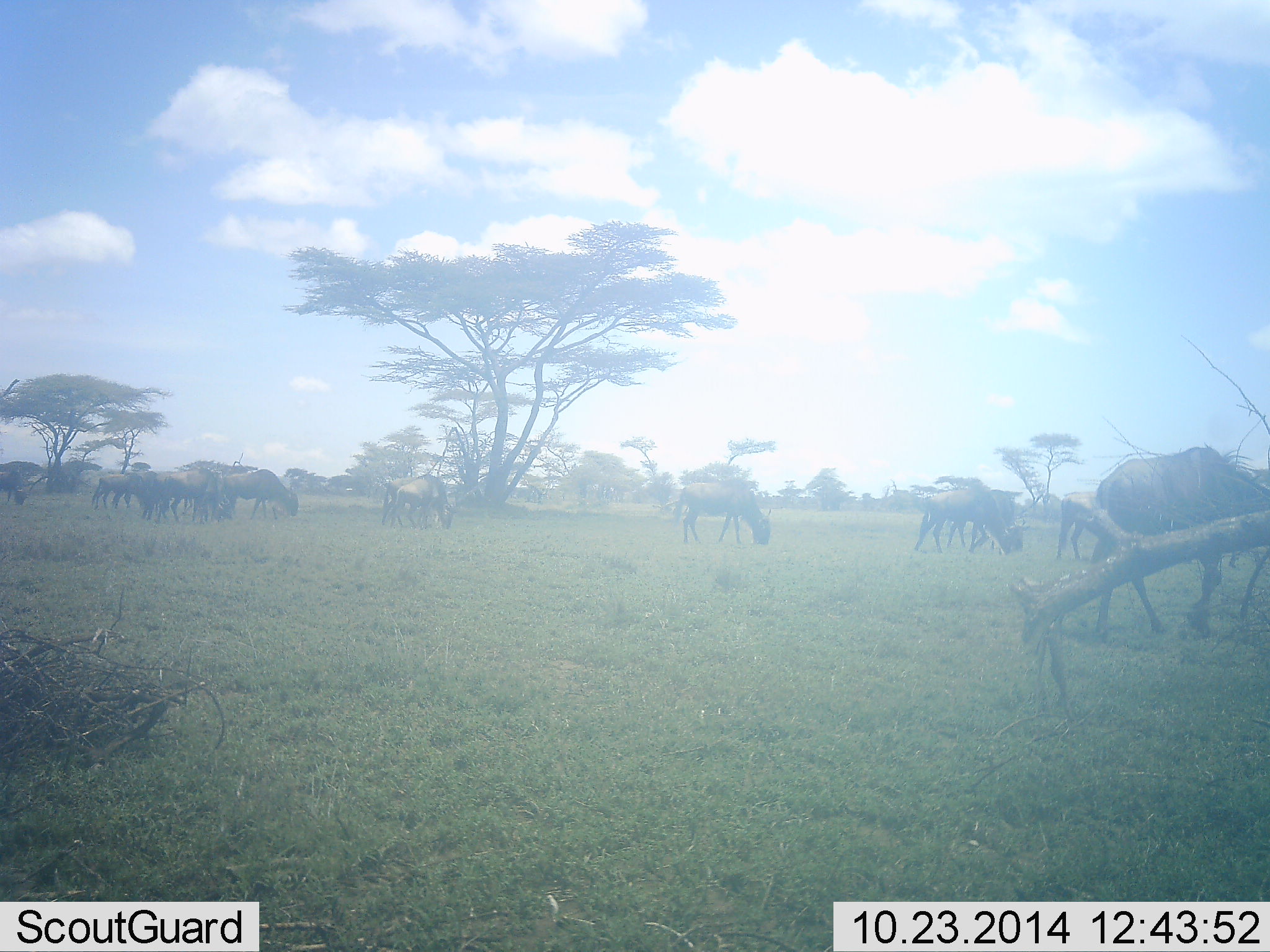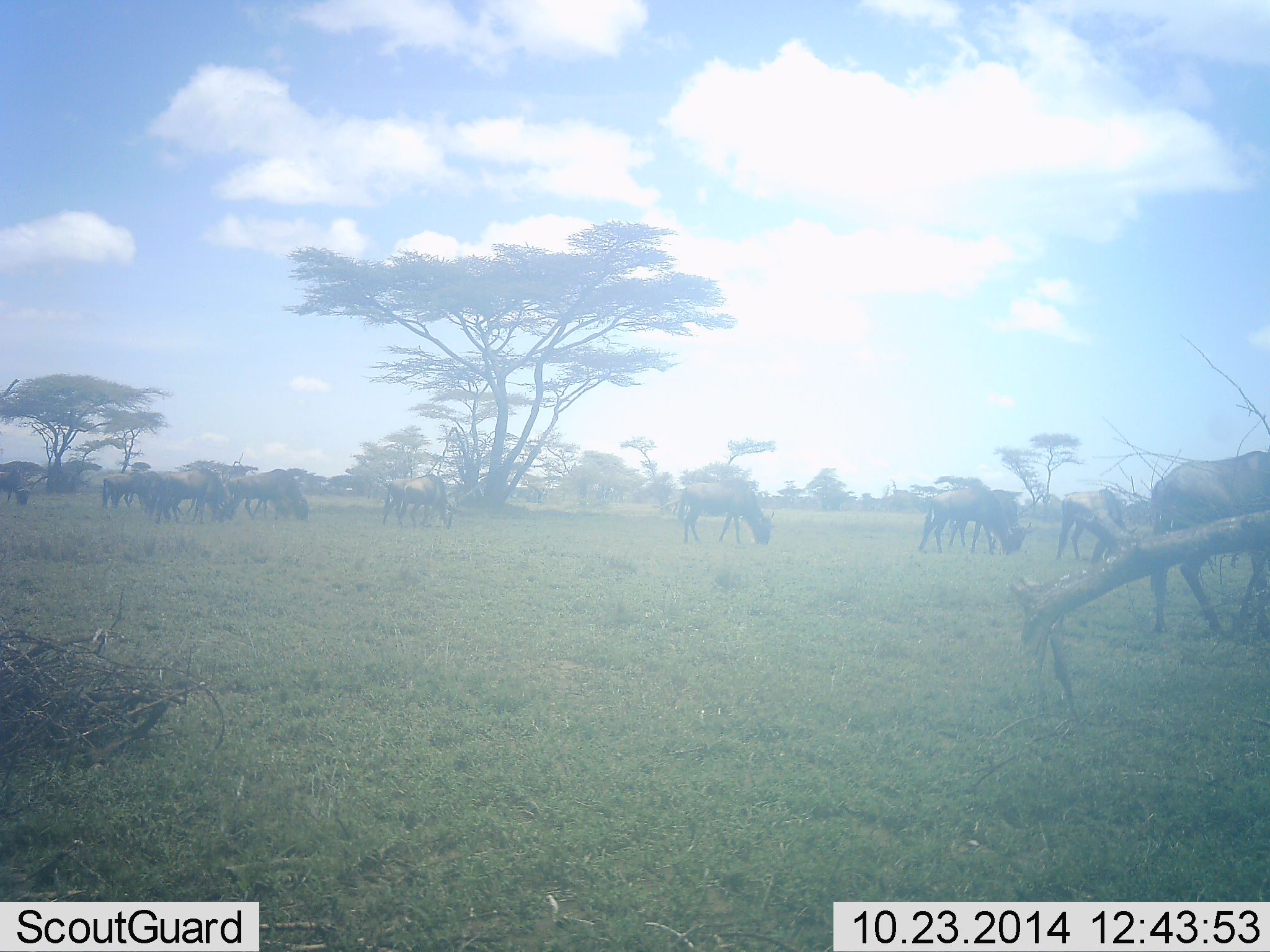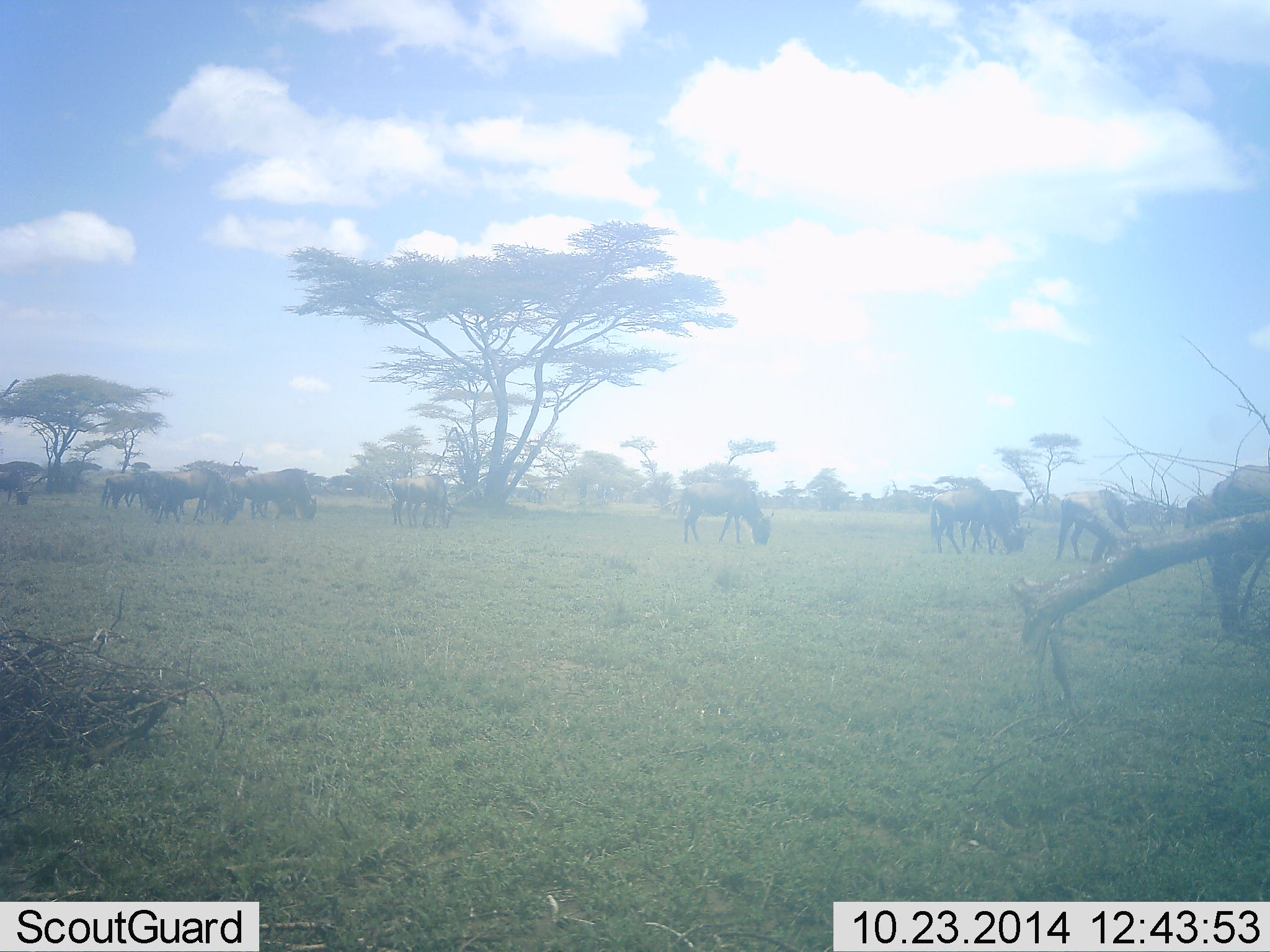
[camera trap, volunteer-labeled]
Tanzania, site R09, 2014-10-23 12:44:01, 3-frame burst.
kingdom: Animalia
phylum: Chordata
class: Mammalia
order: Artiodactyla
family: Bovidae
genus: Connochaetes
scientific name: Connochaetes taurinus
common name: blue wildebeest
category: wildebeest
Wildebeest (blue wildebeest) (Connochaetes taurinus), count 11-50. Behavior (volunteer vote fractions): standing 50%, resting 10%, moving 40%, interacting 20%. Young present (vote fraction): 0%. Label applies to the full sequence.